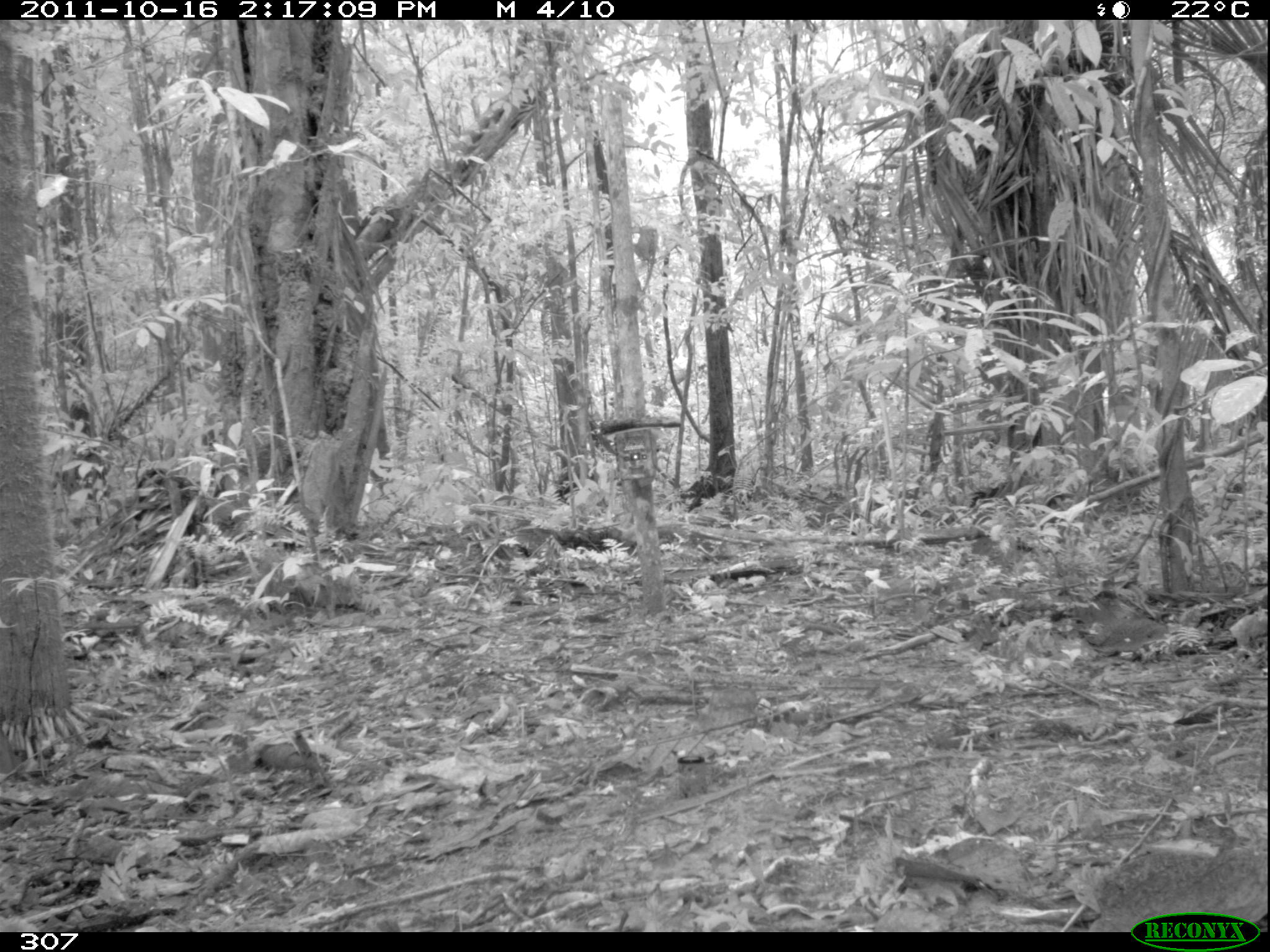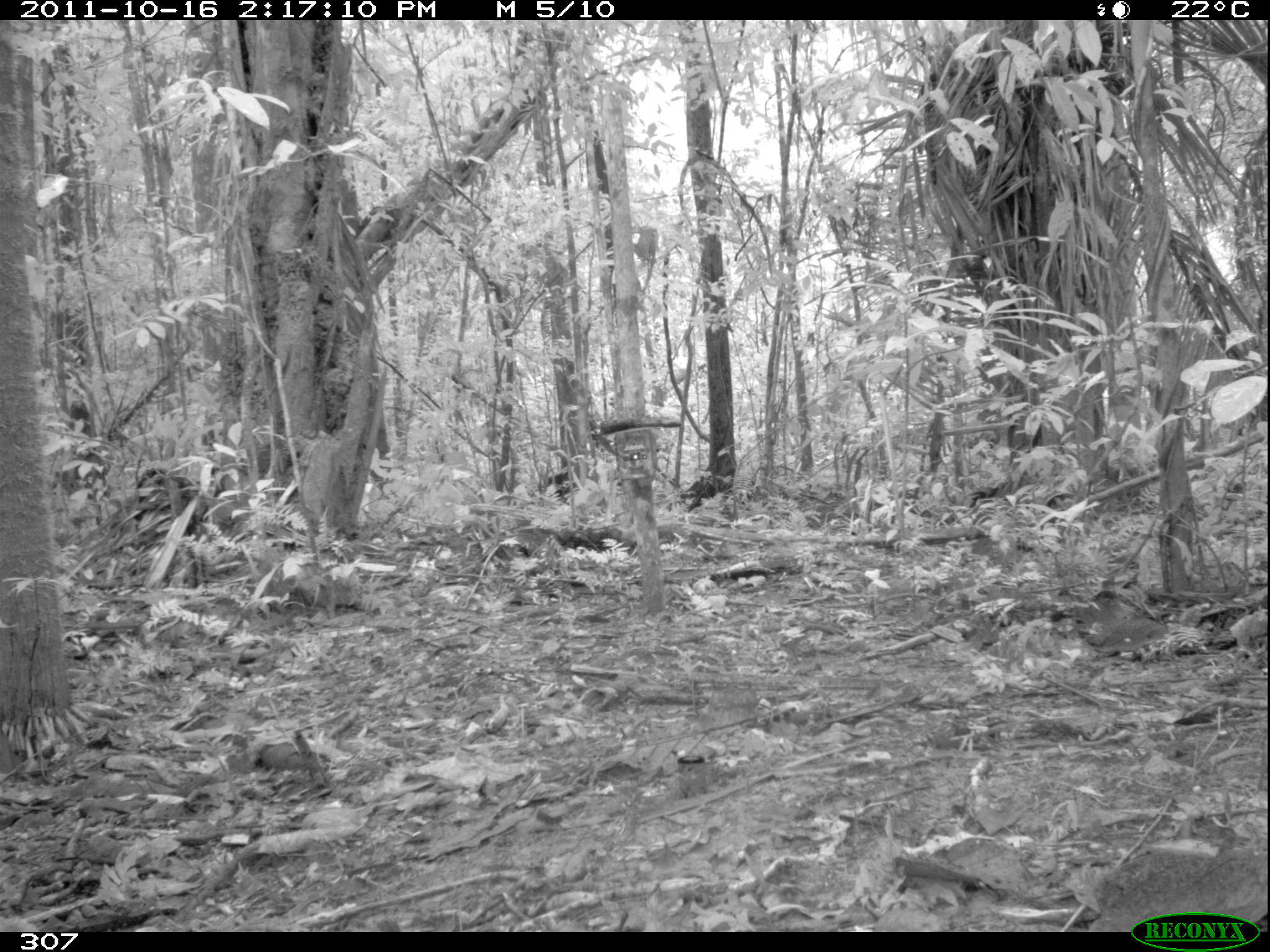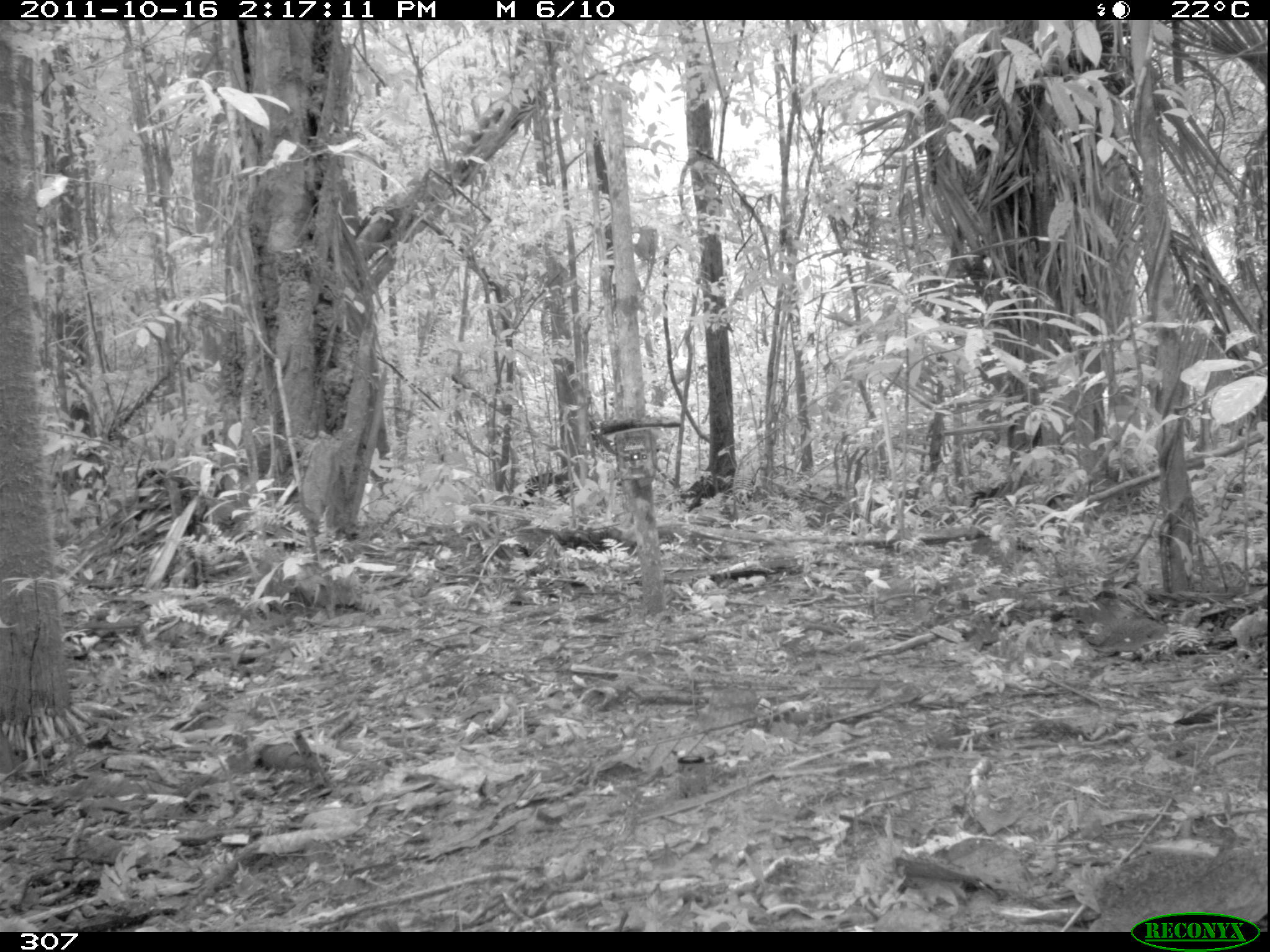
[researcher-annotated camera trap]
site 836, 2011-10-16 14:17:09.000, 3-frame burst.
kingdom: Animalia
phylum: Chordata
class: Mammalia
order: Artiodactyla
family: Tayassuidae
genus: Tayassu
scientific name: Tayassu pecari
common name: white-lipped peccary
Tayassu pecari (white-lipped peccary).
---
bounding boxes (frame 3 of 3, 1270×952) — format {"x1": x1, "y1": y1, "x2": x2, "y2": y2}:
tayassu pecari: {"x1": 518, "y1": 471, "x2": 579, "y2": 508}